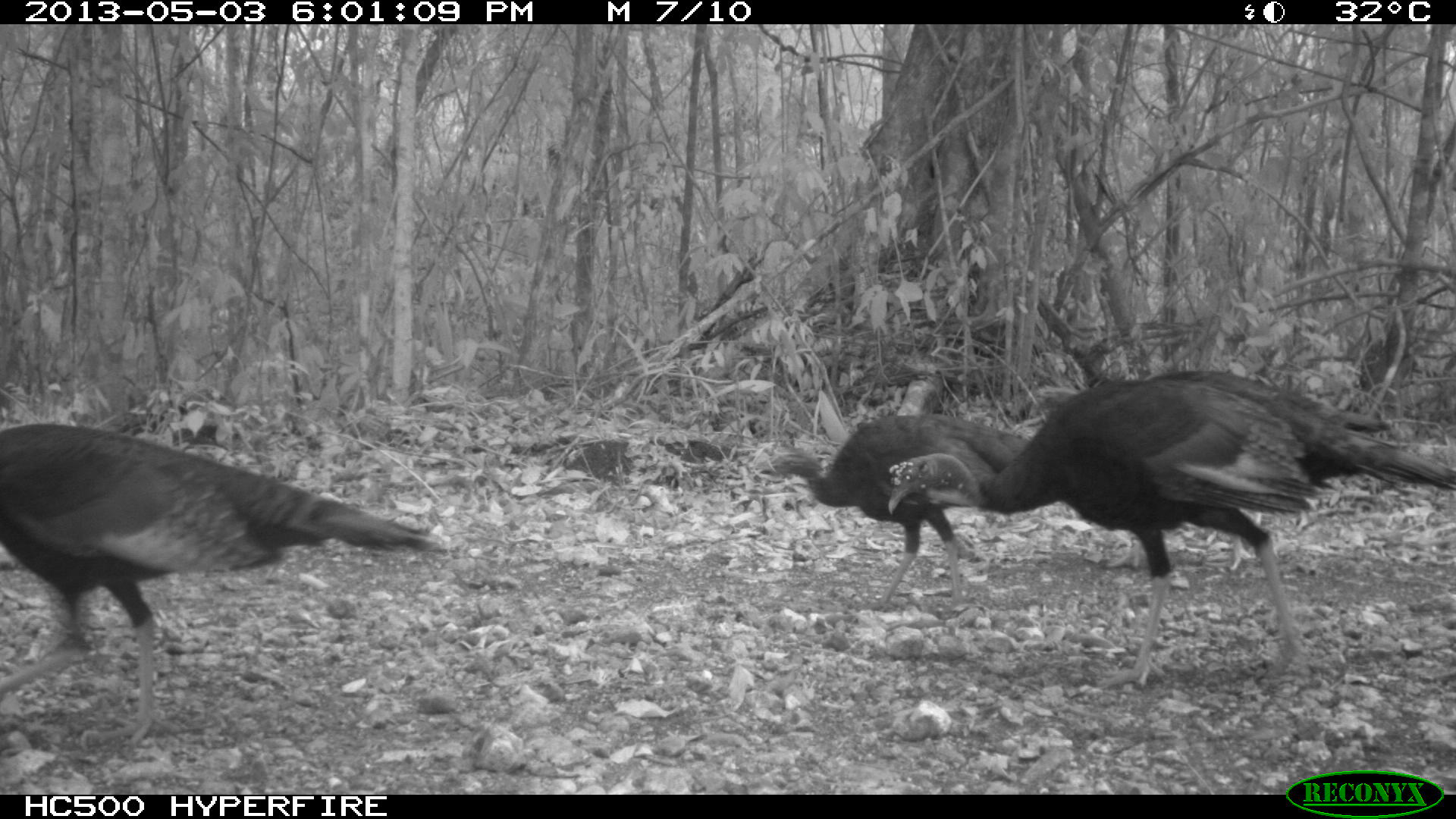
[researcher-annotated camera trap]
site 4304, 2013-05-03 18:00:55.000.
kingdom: Animalia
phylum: Chordata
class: Aves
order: Galliformes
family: Phasianidae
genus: Meleagris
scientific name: Meleagris ocellata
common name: ocellated turkey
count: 4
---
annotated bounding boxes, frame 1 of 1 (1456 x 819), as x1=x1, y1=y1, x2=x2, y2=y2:
meleagris ocellata: x1=887, y1=366, x2=1454, y2=700; x1=0, y1=423, x2=449, y2=757; x1=749, y1=412, x2=1034, y2=620